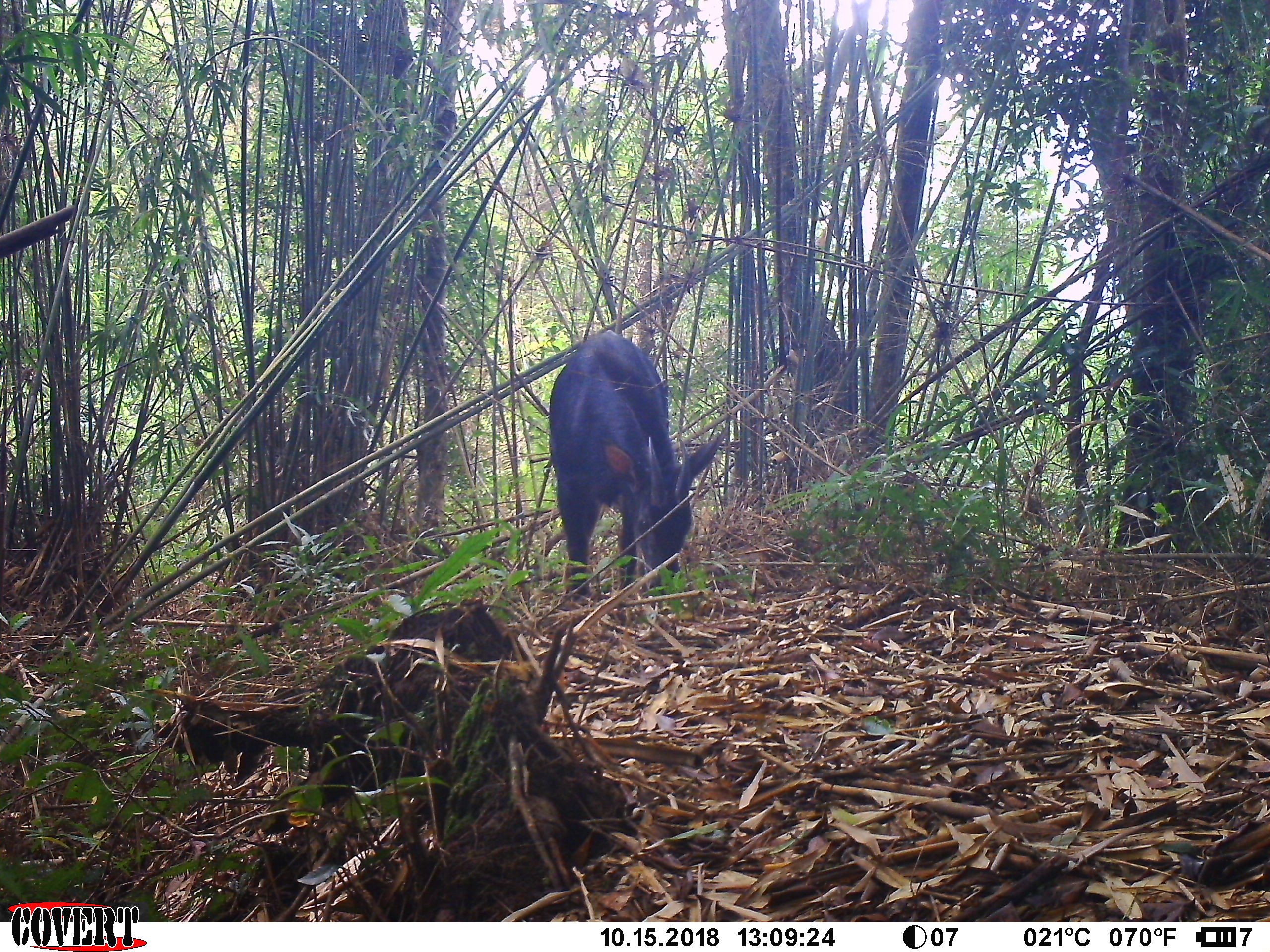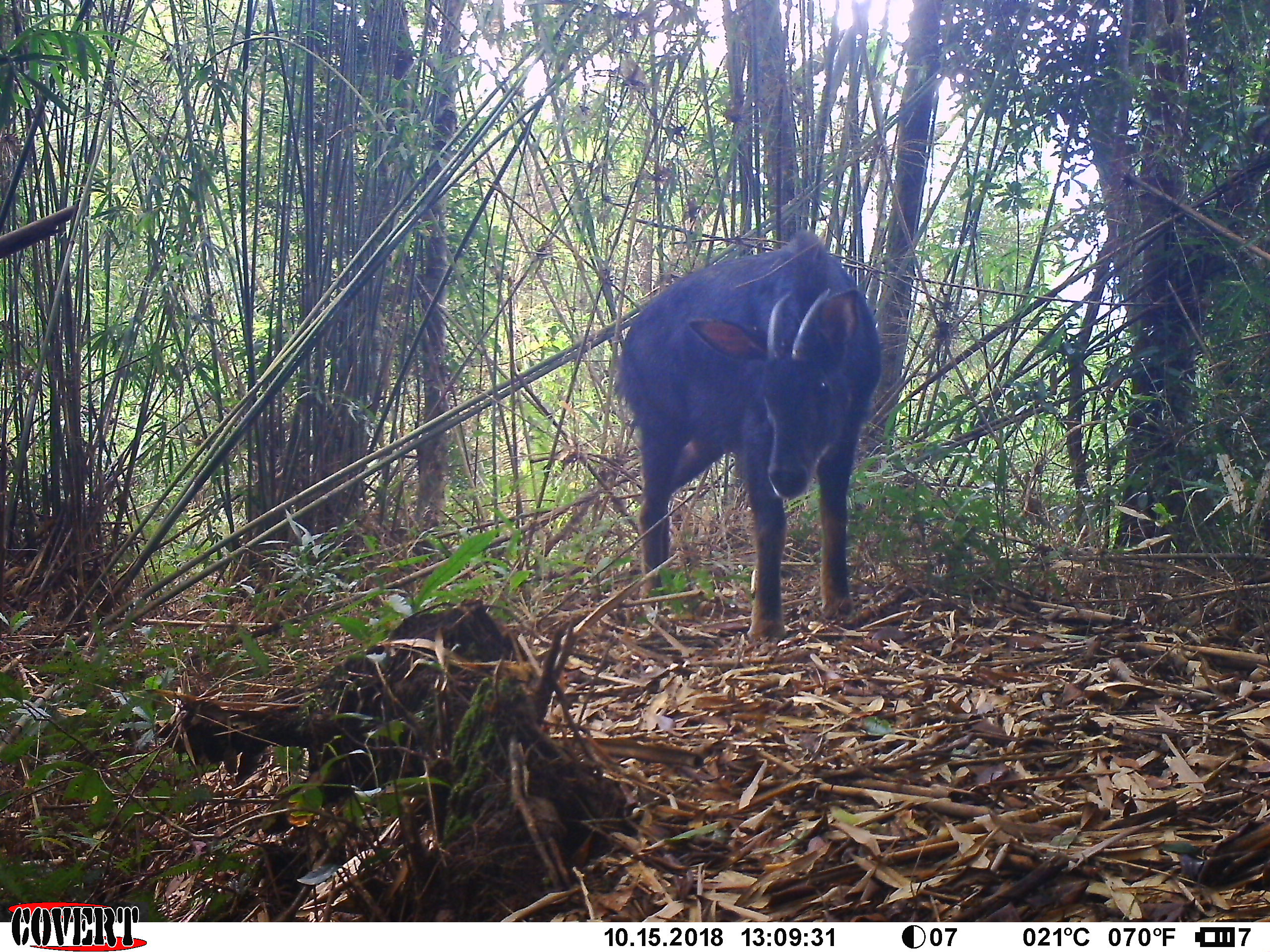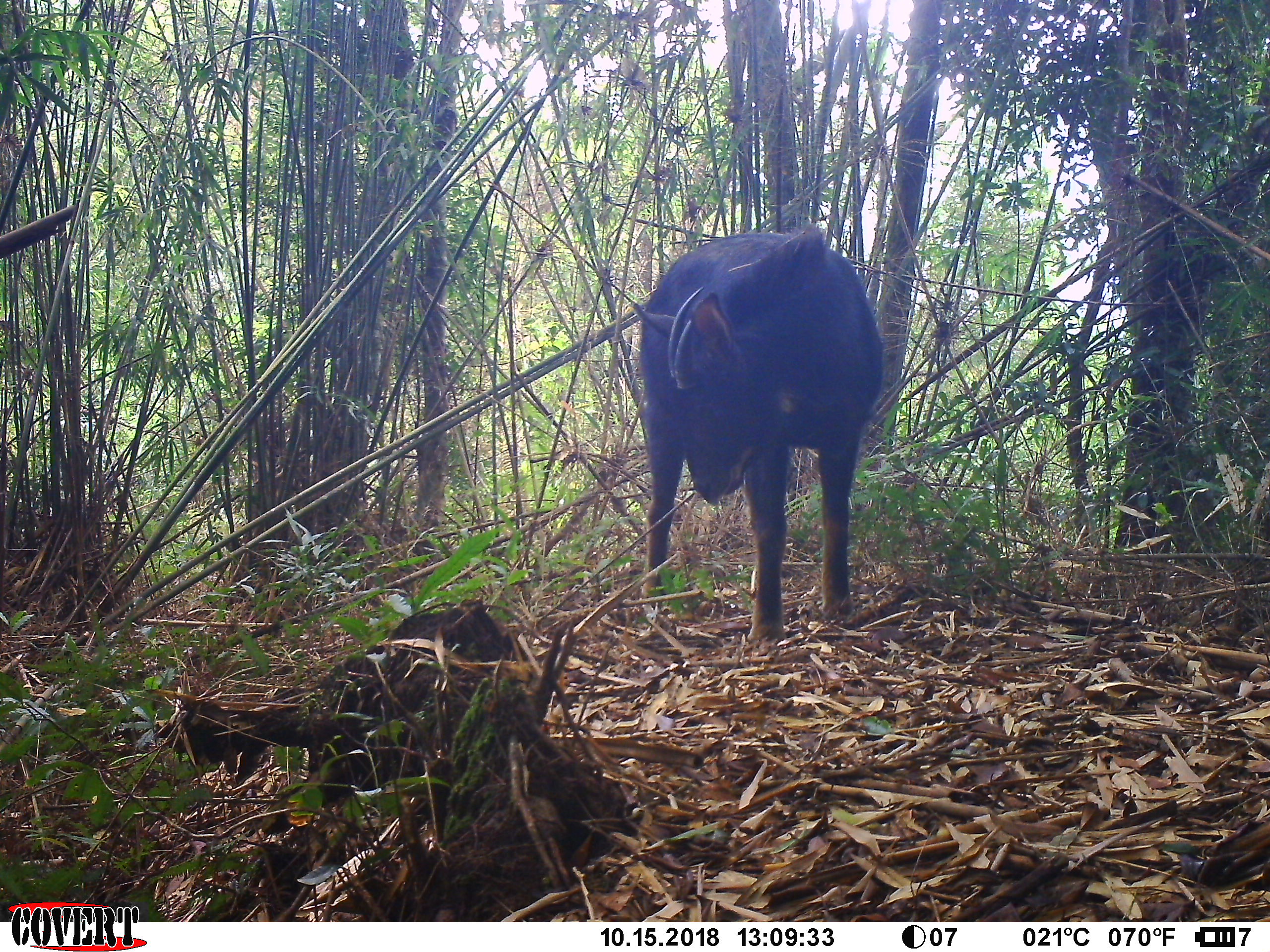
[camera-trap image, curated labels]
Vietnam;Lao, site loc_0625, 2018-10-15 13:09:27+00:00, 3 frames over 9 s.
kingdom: Animalia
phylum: Chordata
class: Mammalia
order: Artiodactyla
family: Bovidae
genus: Capricornis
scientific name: Capricornis sumatraensis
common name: chinese serow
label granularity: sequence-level